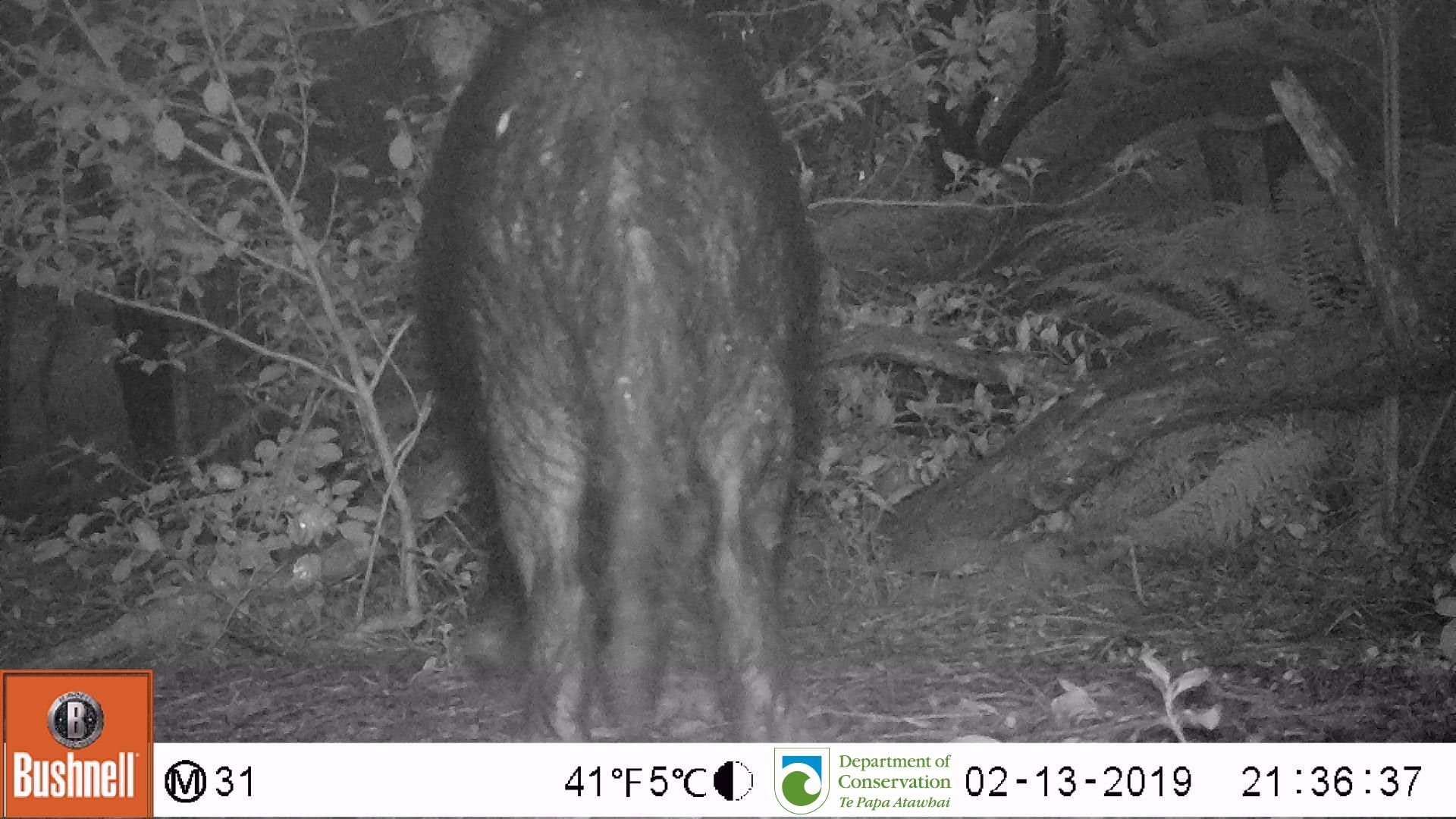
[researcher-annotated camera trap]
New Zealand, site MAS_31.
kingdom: Animalia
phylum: Chordata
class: Mammalia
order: Artiodactyla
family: Suidae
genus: Sus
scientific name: Sus scrofa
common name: pig